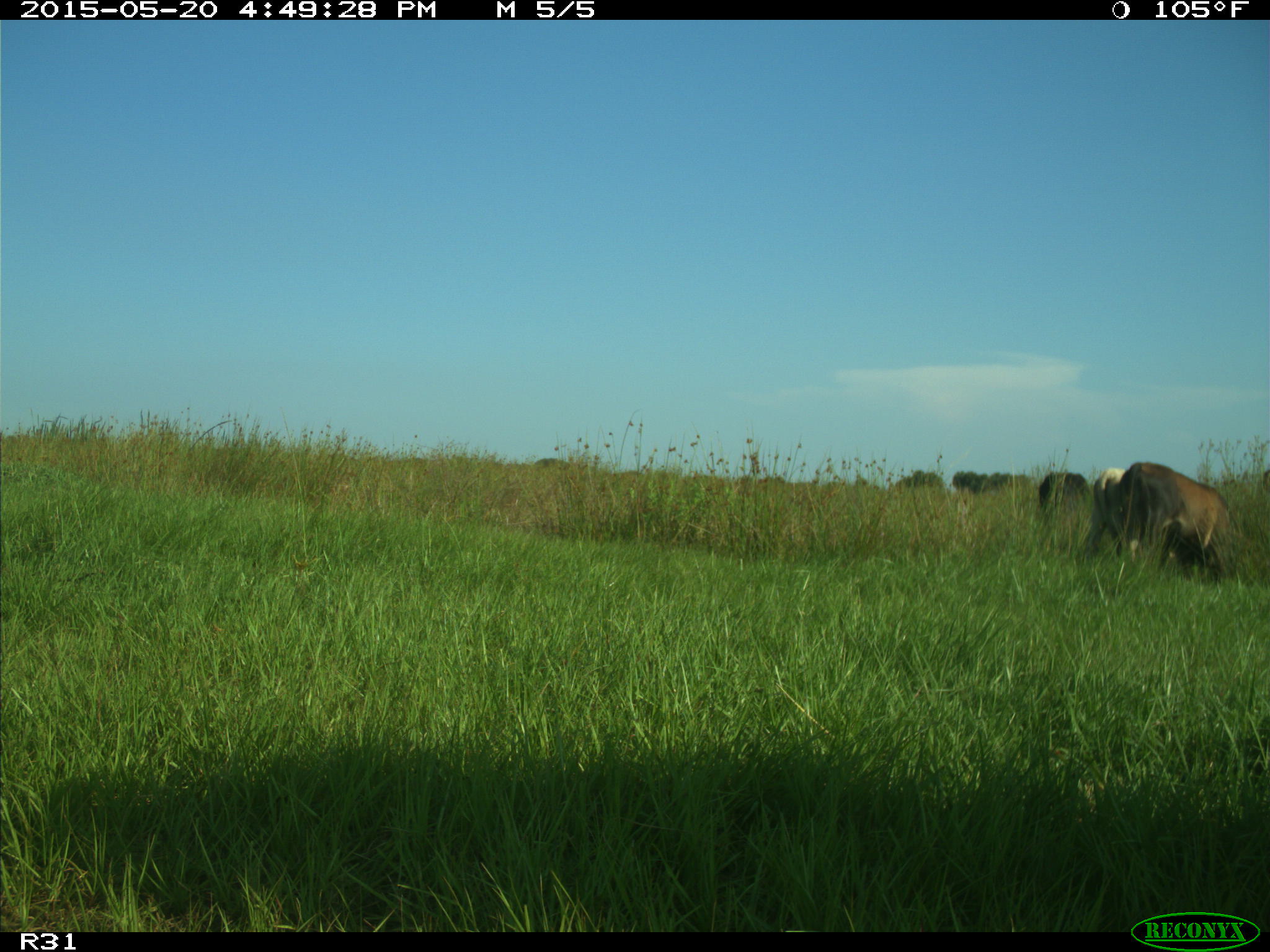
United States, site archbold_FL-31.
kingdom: Animalia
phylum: Chordata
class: Mammalia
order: Artiodactyla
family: Bovidae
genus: Bos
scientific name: Bos taurus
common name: domestic cow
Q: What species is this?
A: Bos taurus (domestic cow).